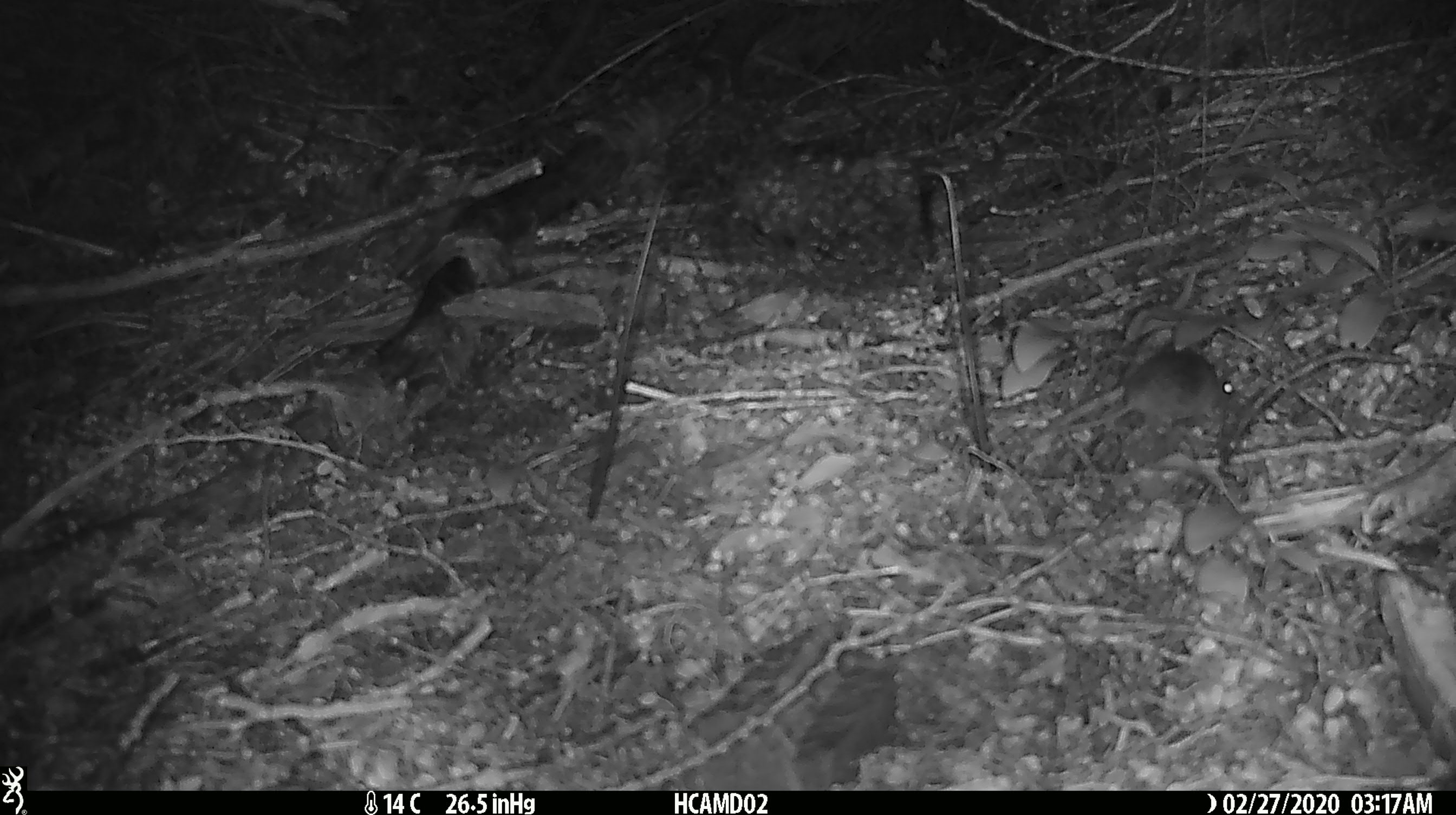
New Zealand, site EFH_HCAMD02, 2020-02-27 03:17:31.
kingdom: Animalia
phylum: Chordata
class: Mammalia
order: Rodentia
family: Muridae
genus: Mus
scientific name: Mus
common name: mouse